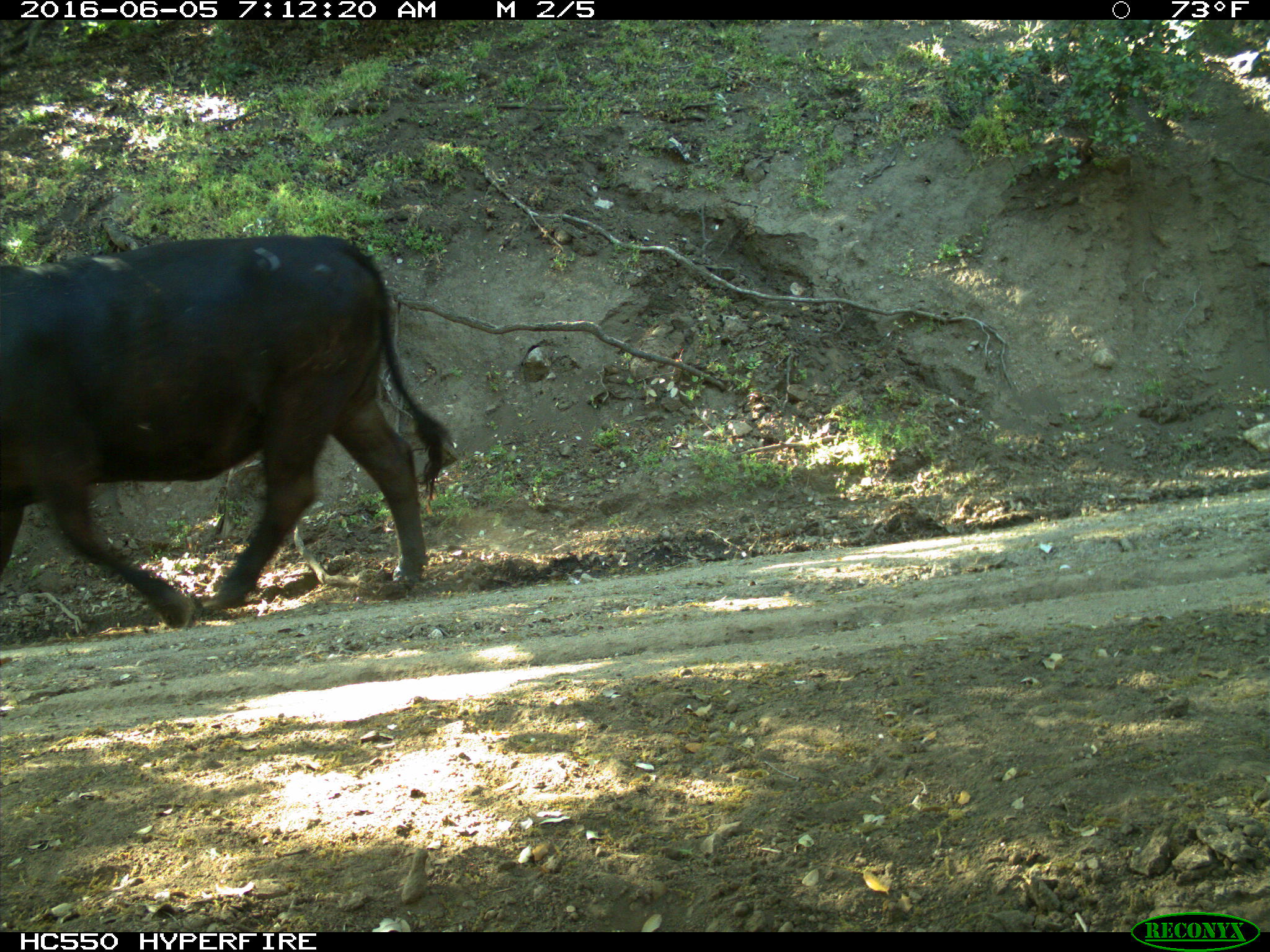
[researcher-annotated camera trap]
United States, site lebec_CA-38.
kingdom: Animalia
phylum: Chordata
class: Mammalia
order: Artiodactyla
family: Bovidae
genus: Bos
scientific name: Bos taurus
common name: domestic cow